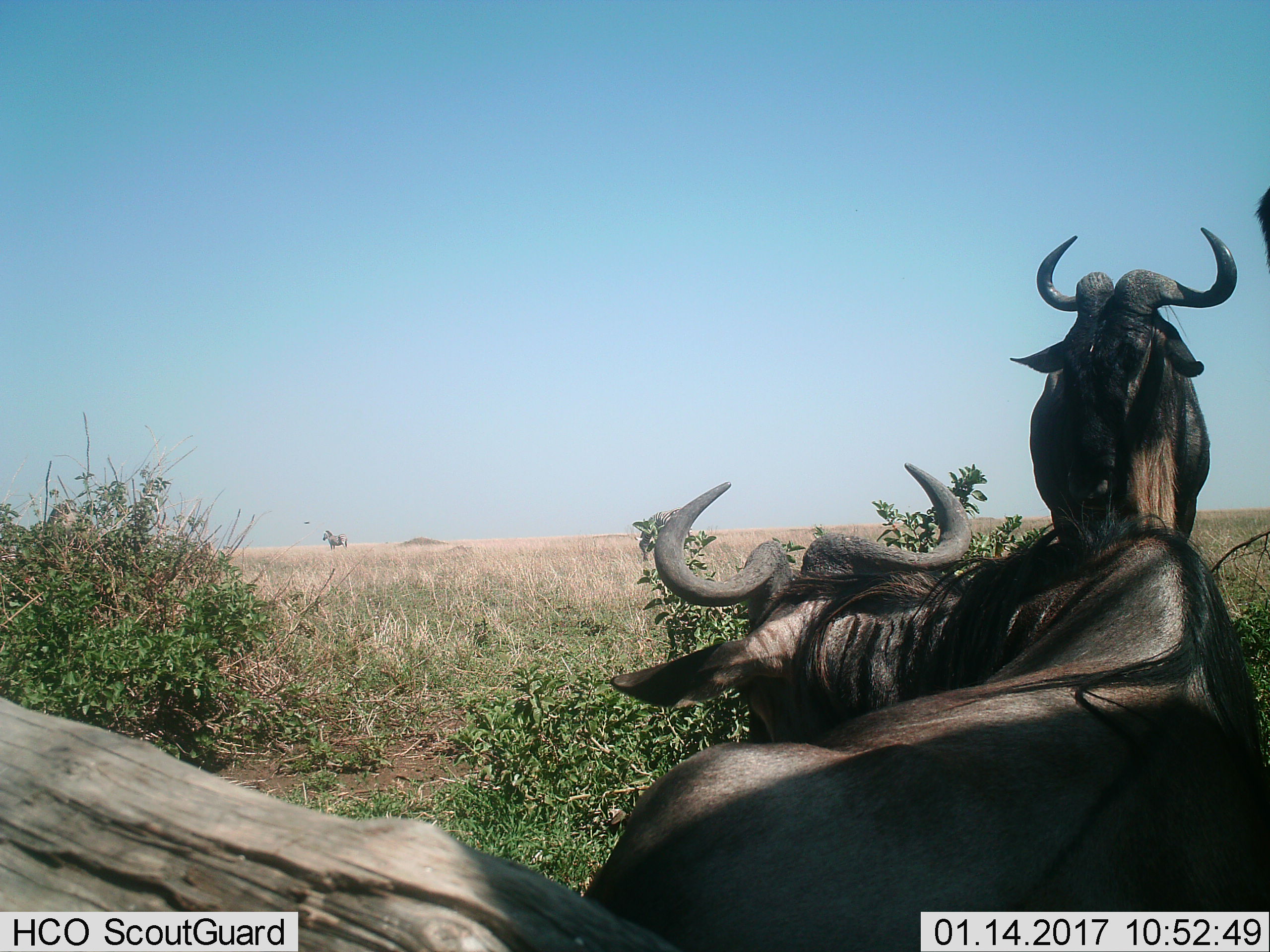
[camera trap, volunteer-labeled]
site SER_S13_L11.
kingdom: Animalia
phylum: Chordata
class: Mammalia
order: Artiodactyla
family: Bovidae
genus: Connochaetes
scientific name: Connochaetes taurinus taurinus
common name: blue wildebeest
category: wildebeestblue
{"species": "wildebeestblue (blue wildebeest) (Connochaetes taurinus taurinus)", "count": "2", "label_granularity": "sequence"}